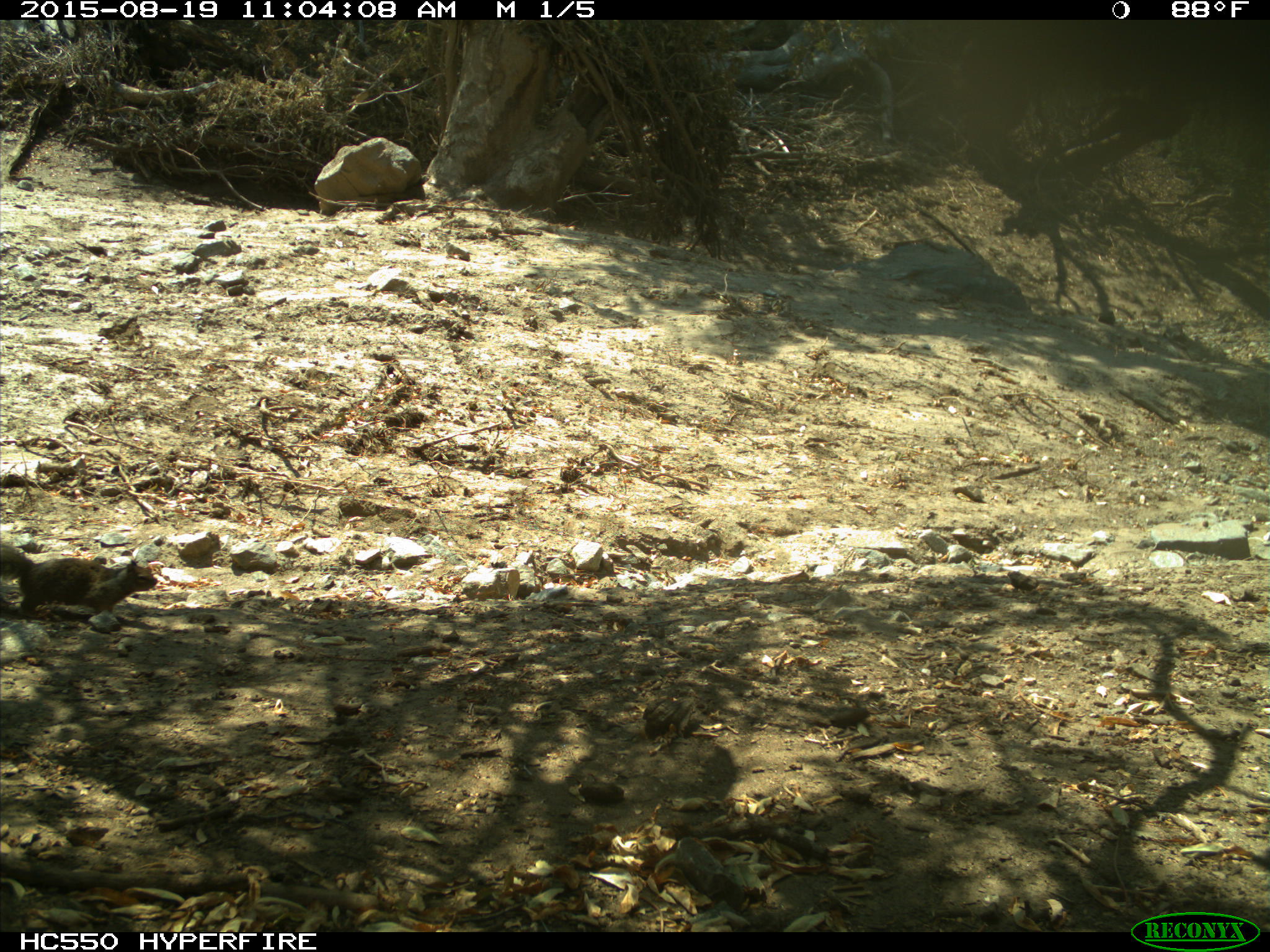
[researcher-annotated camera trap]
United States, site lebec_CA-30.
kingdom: Animalia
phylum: Chordata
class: Mammalia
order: Rodentia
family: Sciuridae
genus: Otospermophilus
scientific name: Otospermophilus beecheyi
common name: california ground squirrel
Otospermophilus beecheyi (california ground squirrel).